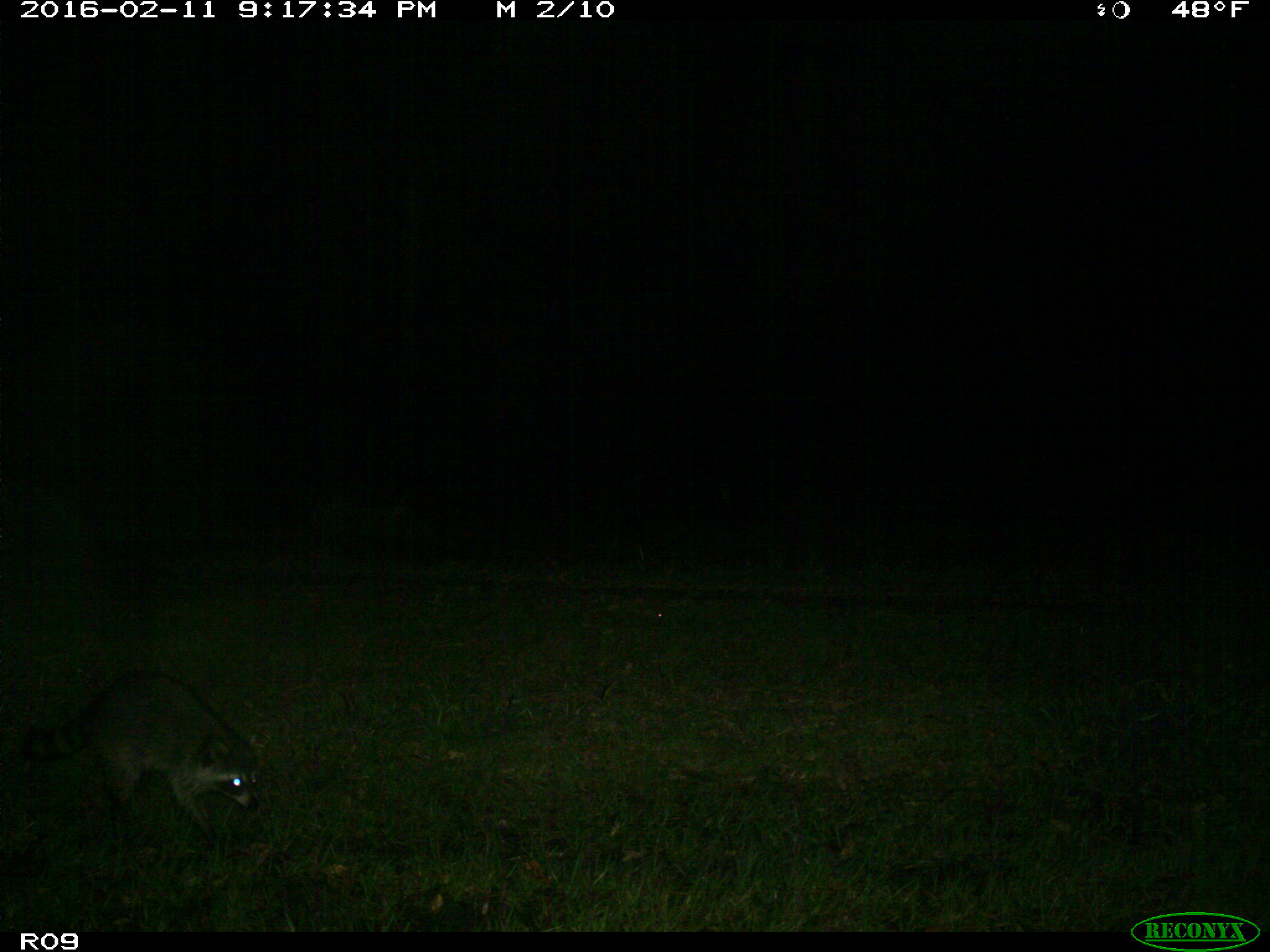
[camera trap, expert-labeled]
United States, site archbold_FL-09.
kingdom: Animalia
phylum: Chordata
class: Mammalia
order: Carnivora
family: Procyonidae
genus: Procyon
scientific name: Procyon lotor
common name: common raccoon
Procyon lotor (common raccoon).